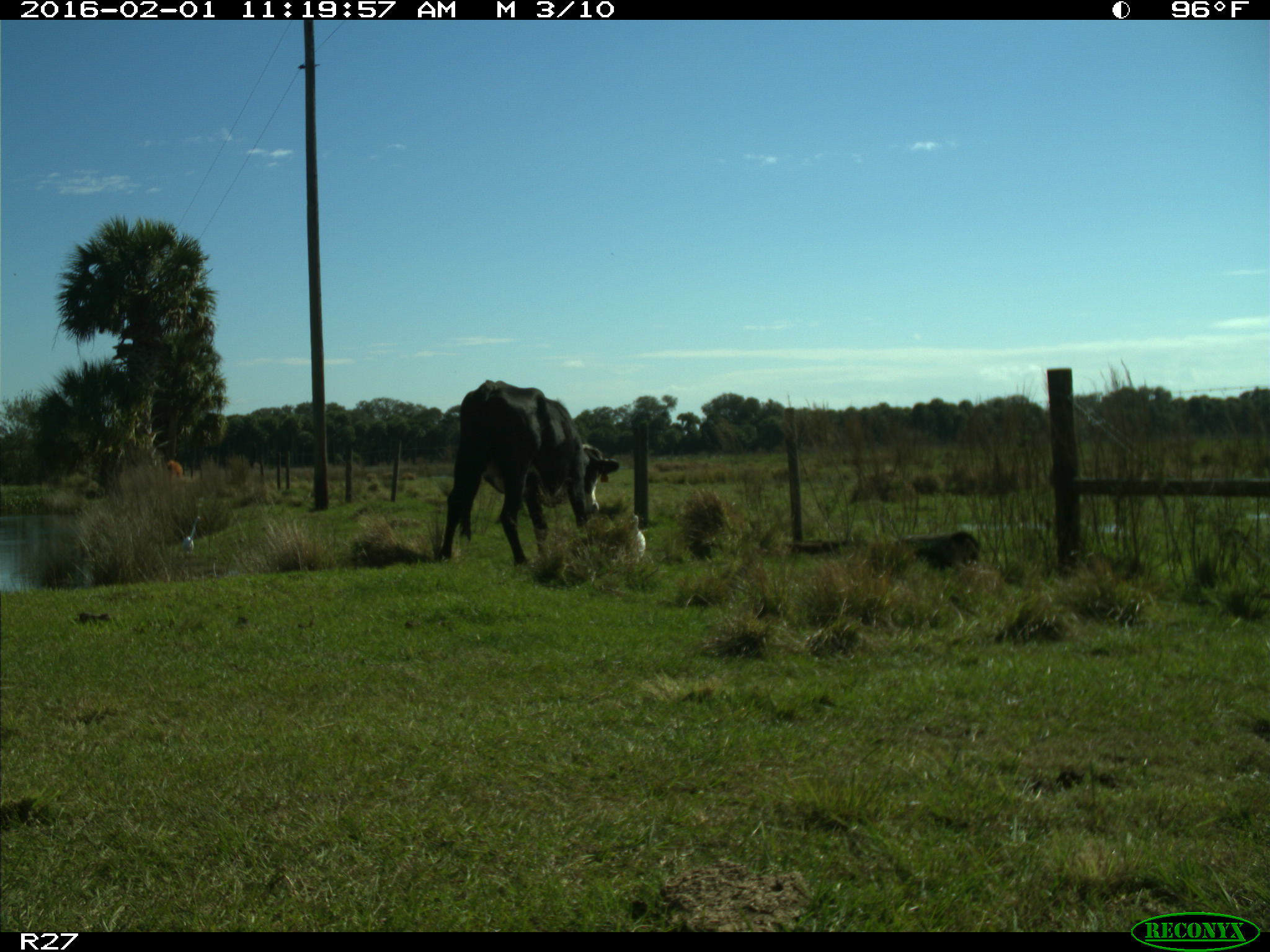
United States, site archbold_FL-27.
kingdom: Animalia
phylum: Chordata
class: Mammalia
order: Artiodactyla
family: Bovidae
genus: Bos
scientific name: Bos taurus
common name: domestic cow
Bos taurus (domestic cow).